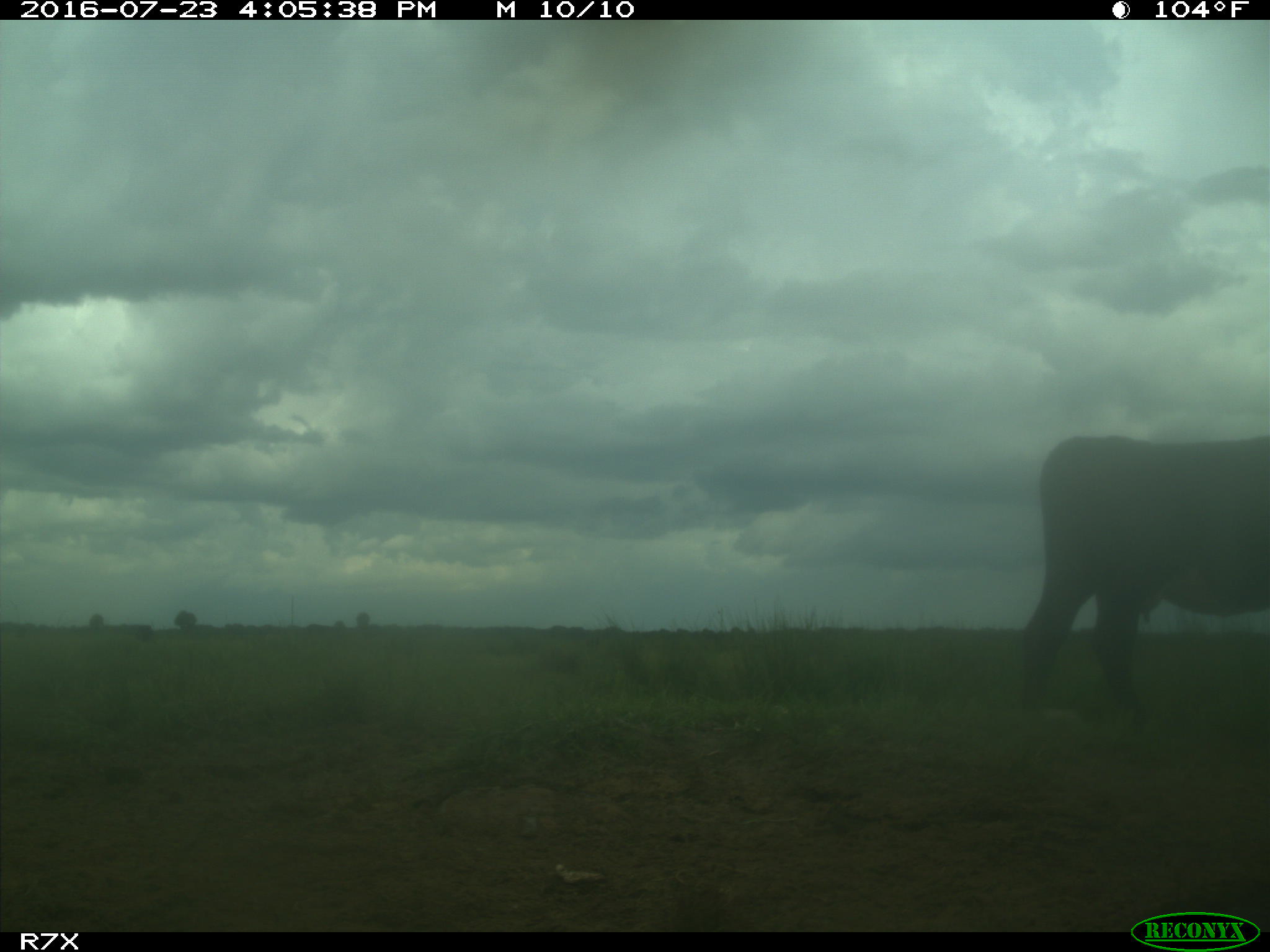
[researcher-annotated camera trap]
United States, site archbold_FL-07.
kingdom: Animalia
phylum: Chordata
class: Mammalia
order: Artiodactyla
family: Bovidae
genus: Bos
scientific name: Bos taurus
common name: domestic cow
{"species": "Bos taurus (domestic cow)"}